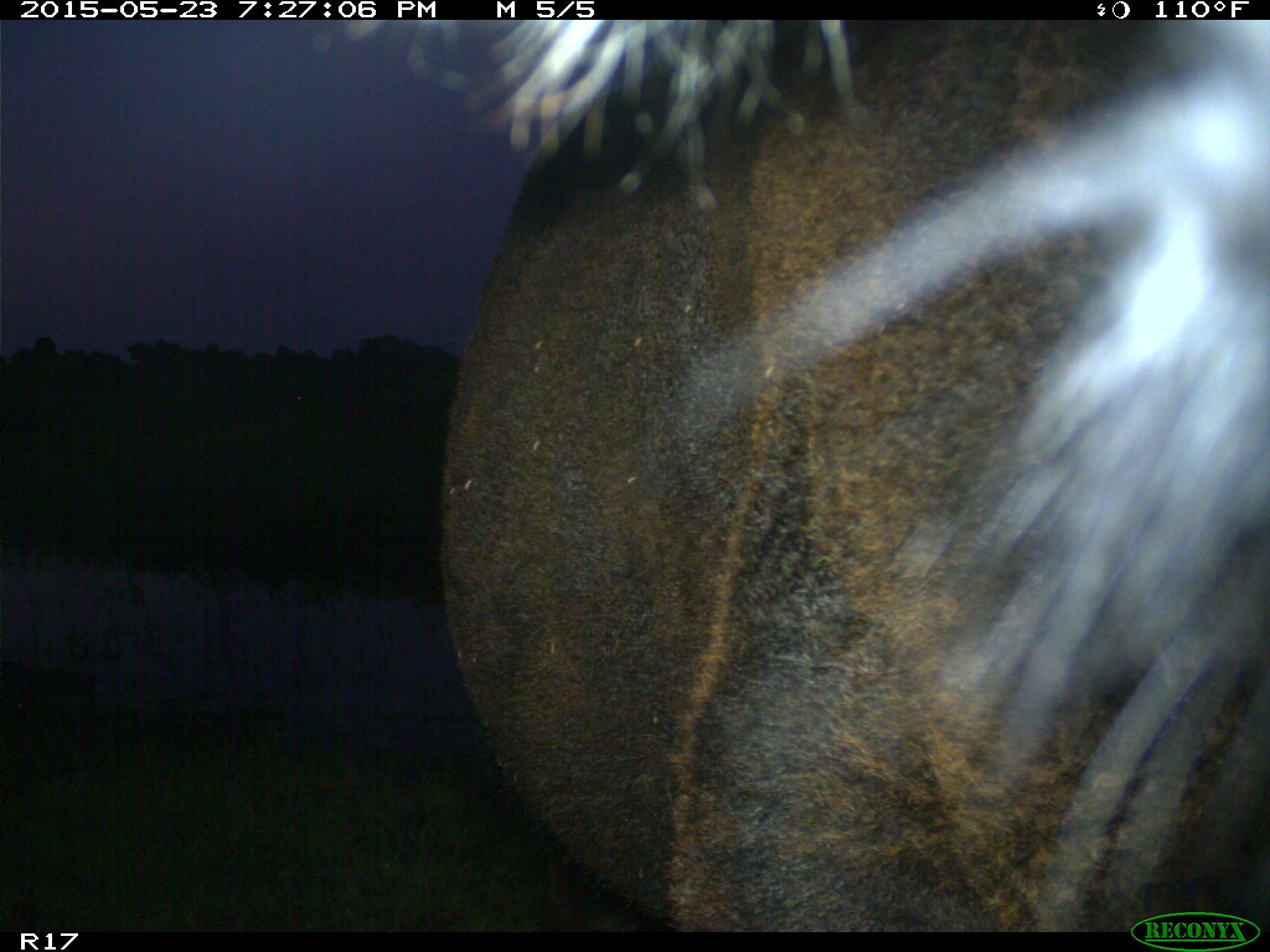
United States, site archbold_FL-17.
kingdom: Animalia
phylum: Chordata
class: Mammalia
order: Artiodactyla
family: Bovidae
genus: Bos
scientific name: Bos taurus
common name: domestic cow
Bos taurus (domestic cow).